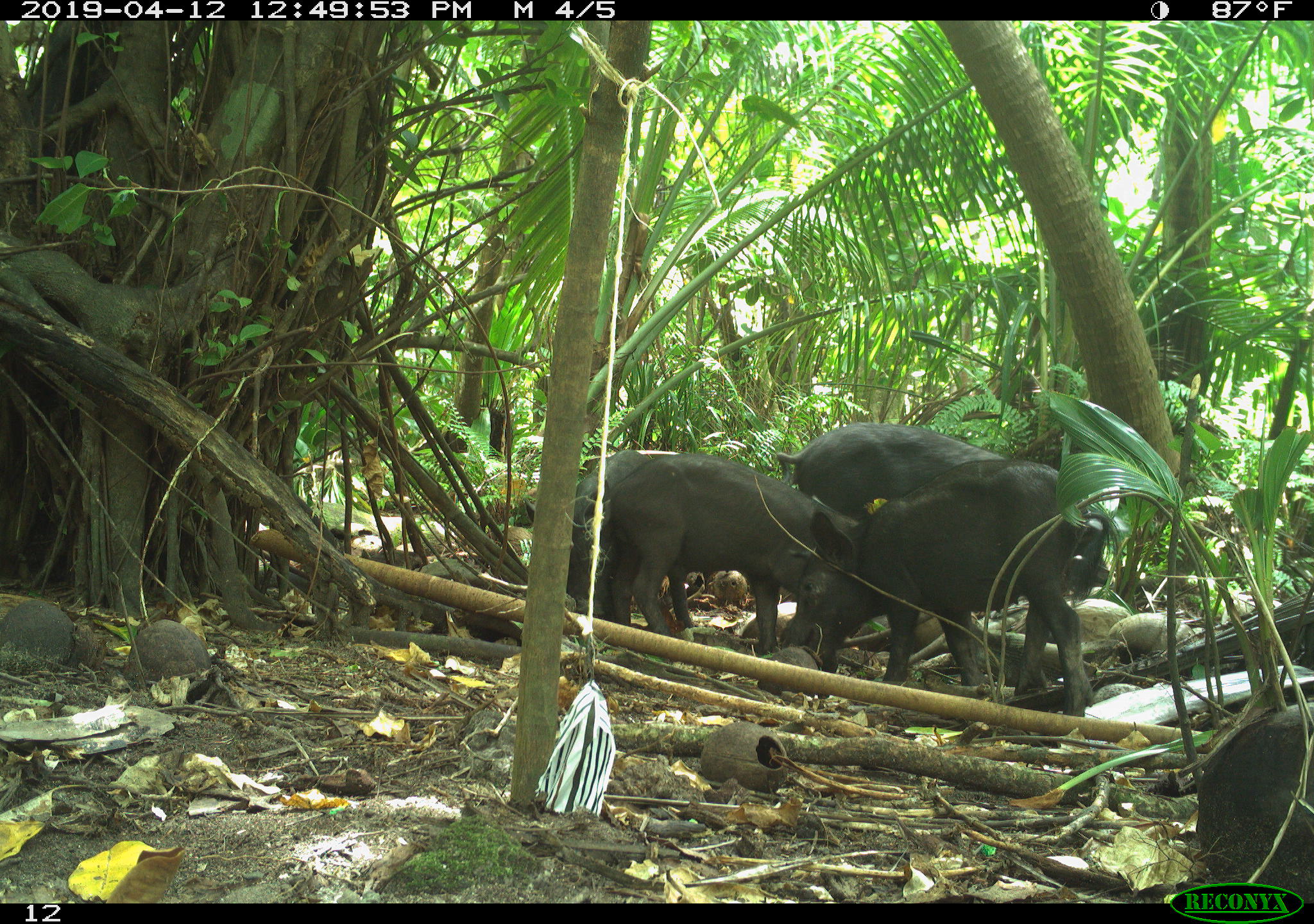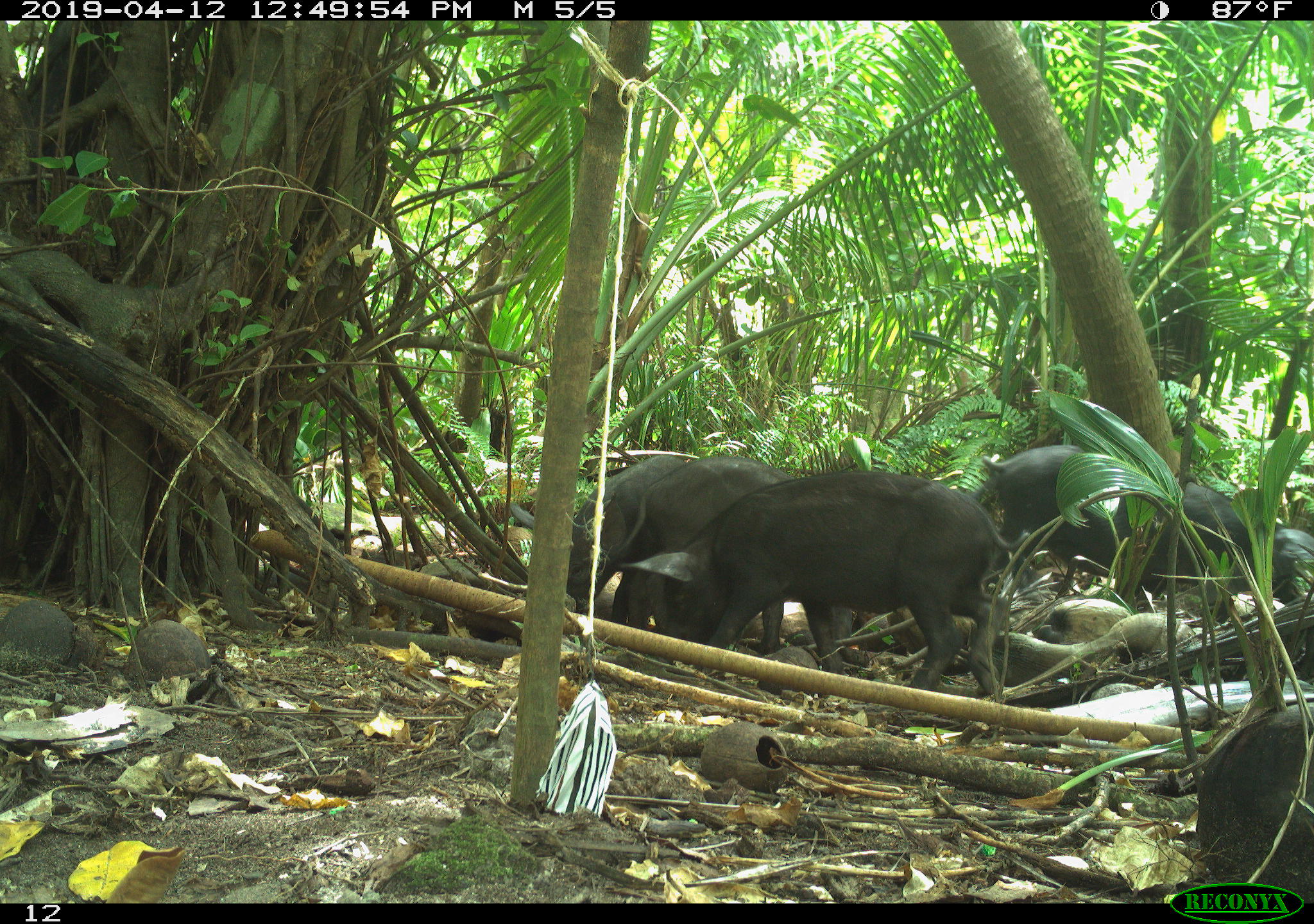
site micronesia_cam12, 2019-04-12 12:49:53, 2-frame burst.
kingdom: Animalia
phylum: Chordata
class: Mammalia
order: Artiodactyla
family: Suidae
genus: Sus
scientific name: Sus scrofa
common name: pig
Pig (Sus scrofa).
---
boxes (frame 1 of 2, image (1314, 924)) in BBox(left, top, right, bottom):
pig: BBox(800, 499, 1115, 724); BBox(585, 449, 805, 654); BBox(780, 418, 1017, 508)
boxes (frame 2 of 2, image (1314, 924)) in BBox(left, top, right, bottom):
pig: BBox(744, 447, 1009, 695); BBox(979, 447, 1299, 604); BBox(581, 463, 772, 635)